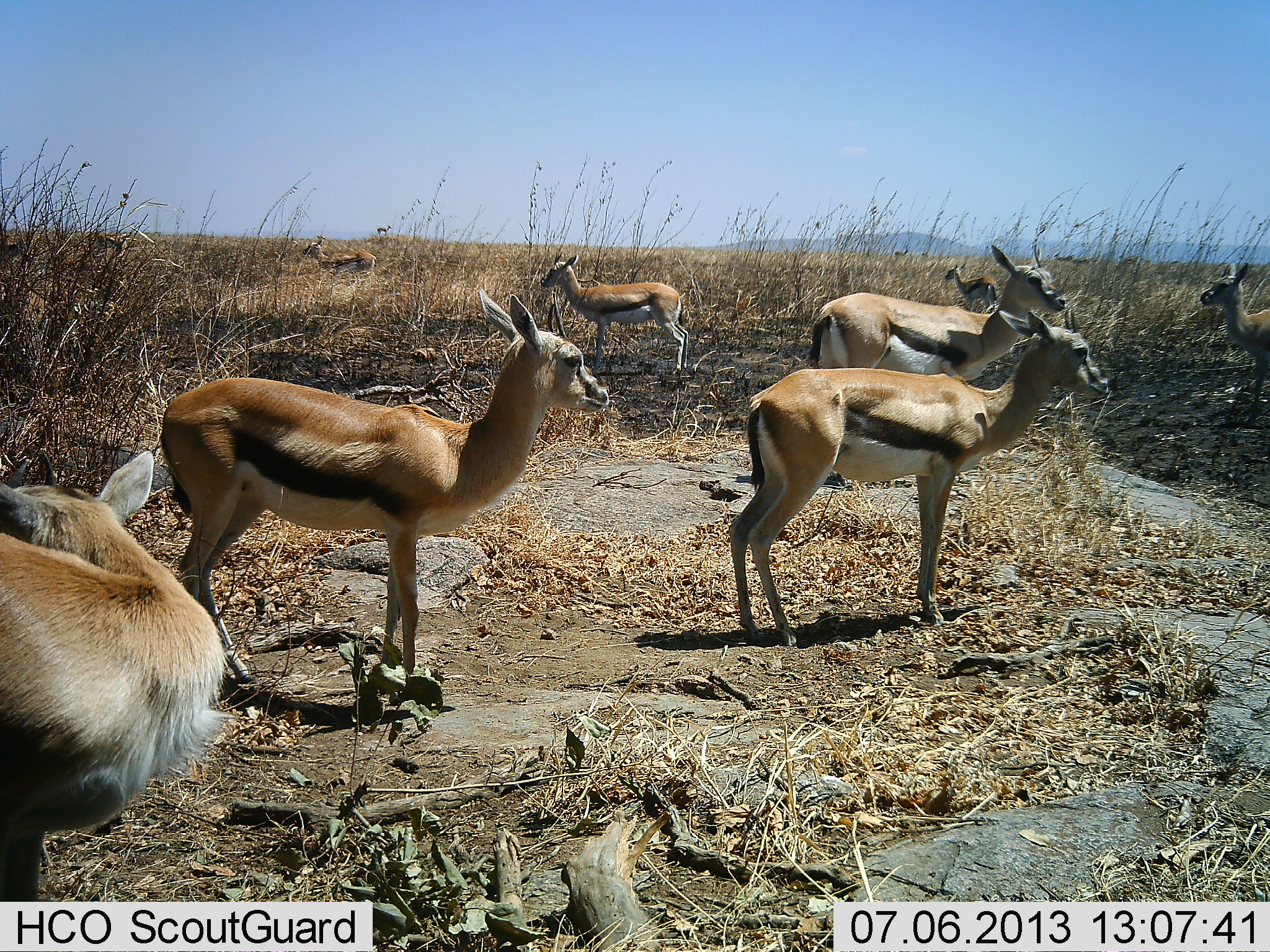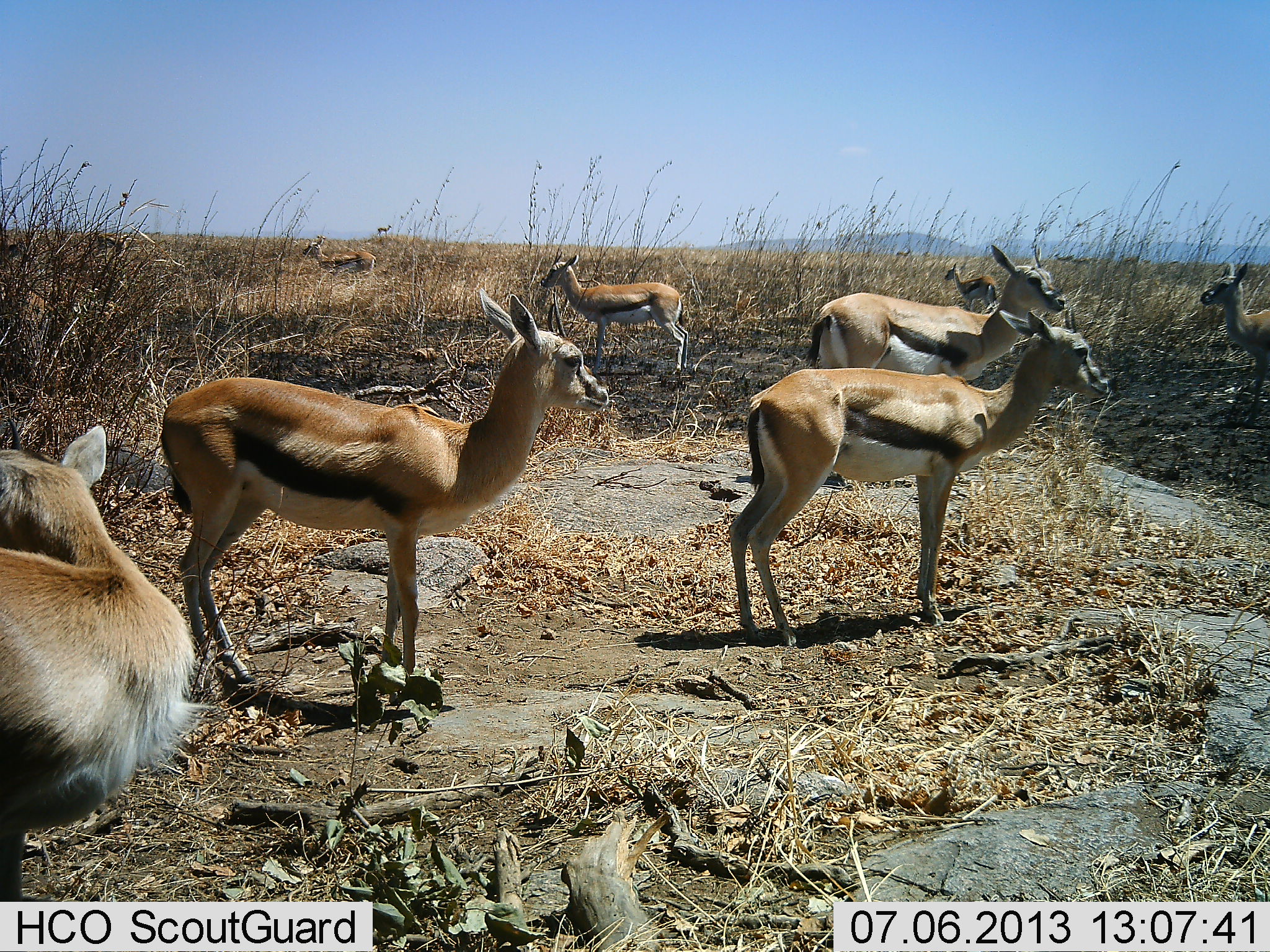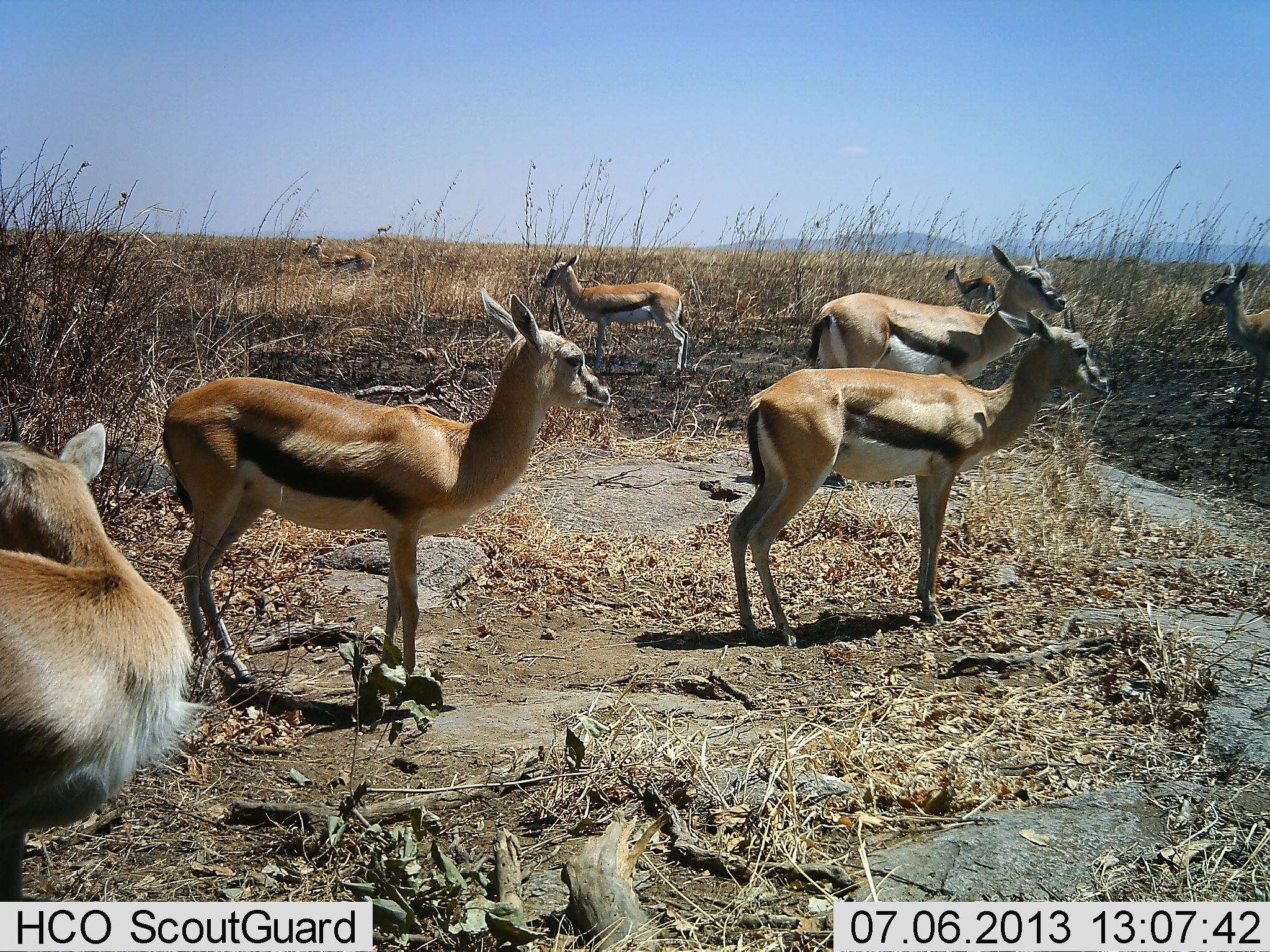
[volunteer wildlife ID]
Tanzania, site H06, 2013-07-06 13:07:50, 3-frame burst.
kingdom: Animalia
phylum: Chordata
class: Mammalia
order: Artiodactyla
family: Bovidae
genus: Eudorcas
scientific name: Eudorcas thomsonii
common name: thomson's gazelle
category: gazellethomsons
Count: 9.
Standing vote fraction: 80%.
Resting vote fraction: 10%.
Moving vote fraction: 0%.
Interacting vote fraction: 0%.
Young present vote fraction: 0%.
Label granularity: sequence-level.